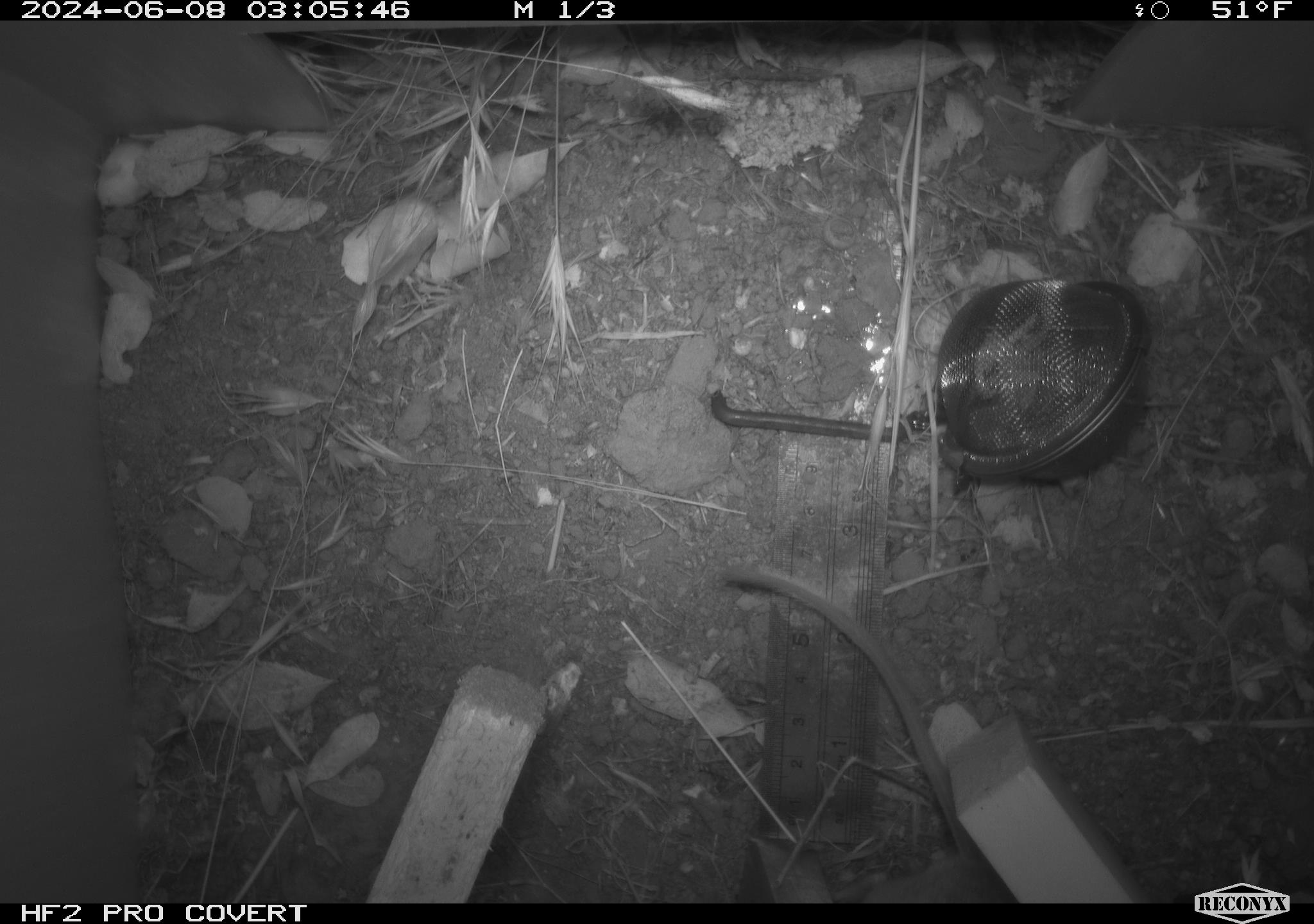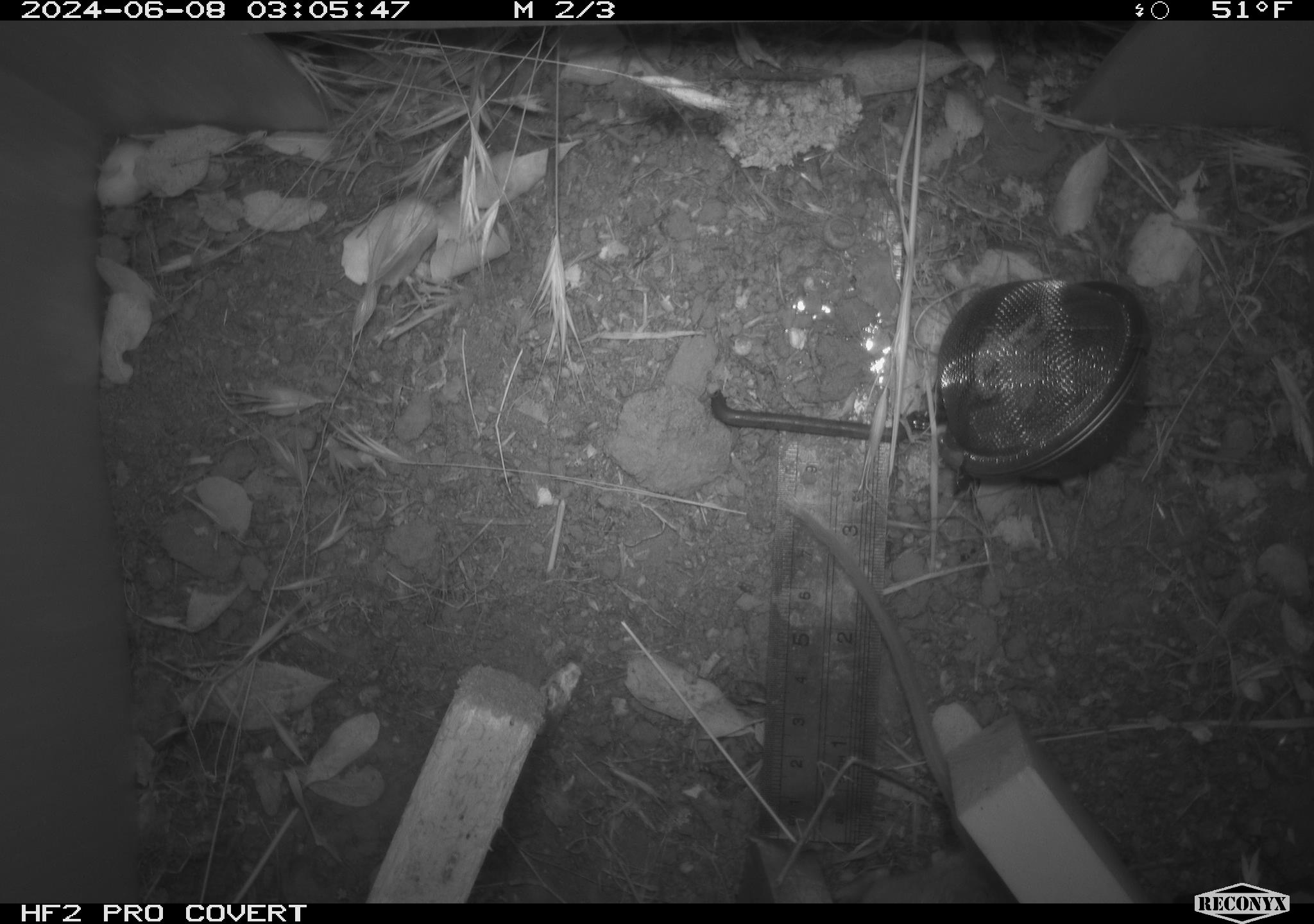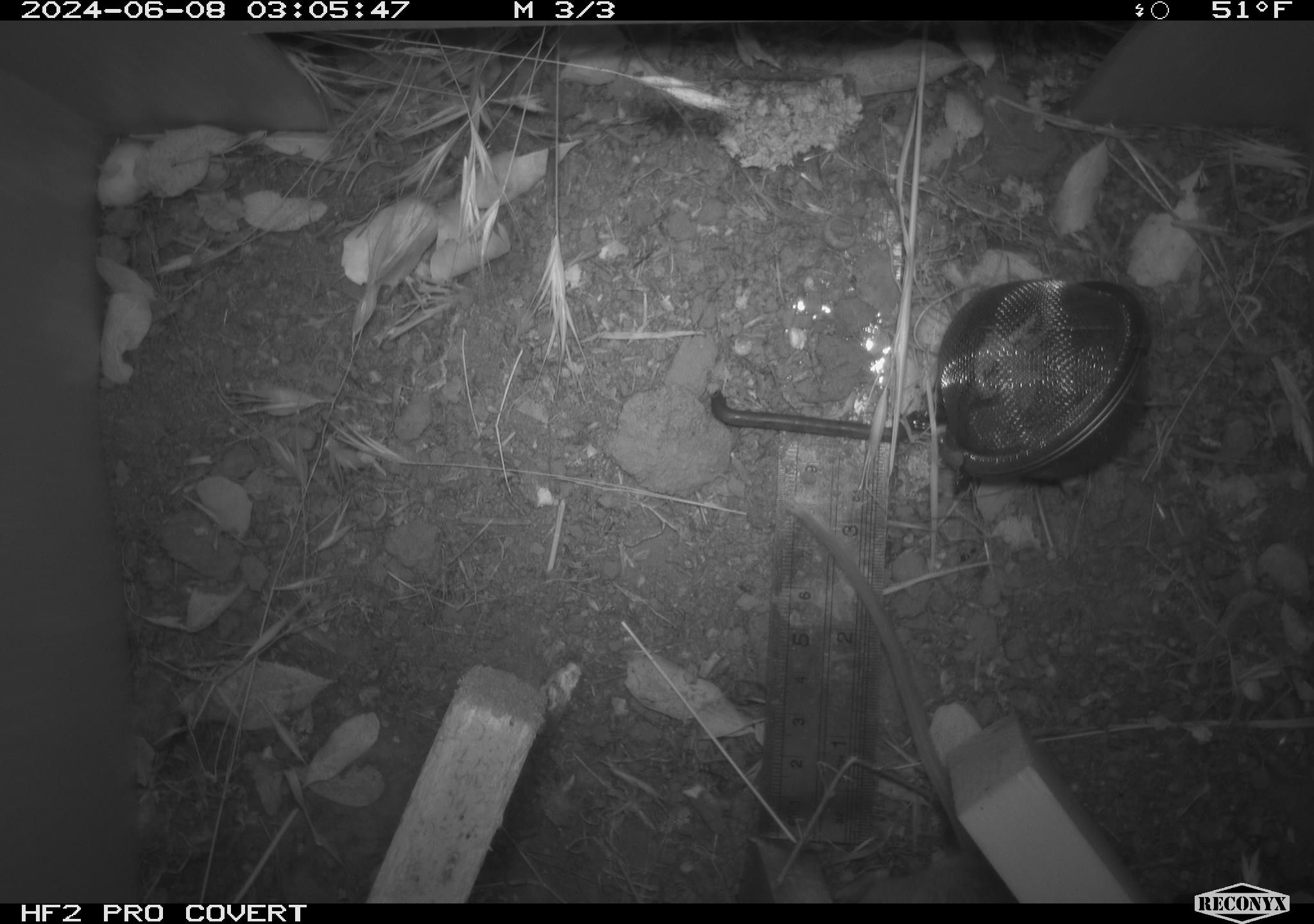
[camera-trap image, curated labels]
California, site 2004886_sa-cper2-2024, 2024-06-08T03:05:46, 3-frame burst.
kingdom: Animalia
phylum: Chordata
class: Mammalia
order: Rodentia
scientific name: Rodentia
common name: rodent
Rodent (Rodentia).